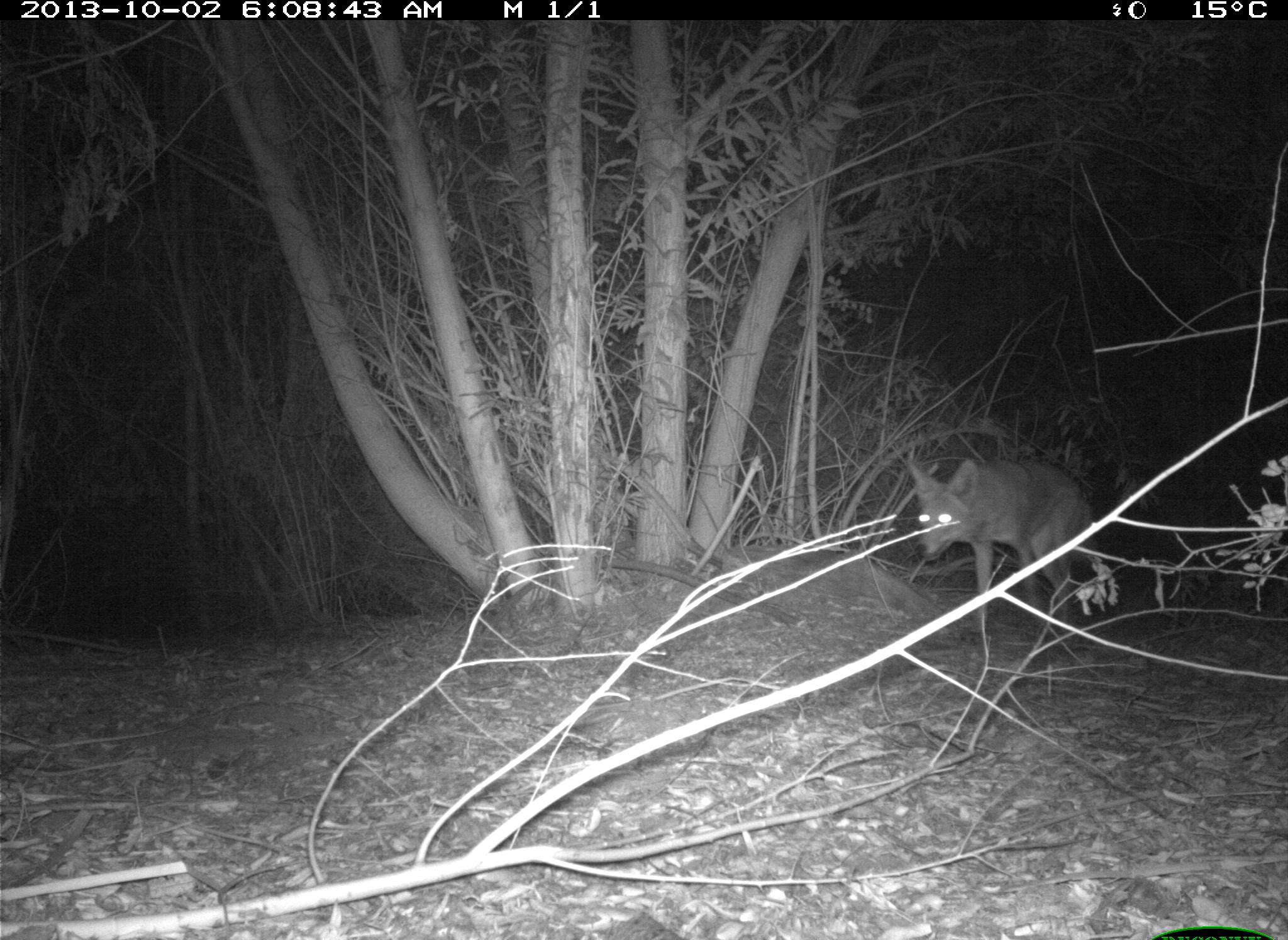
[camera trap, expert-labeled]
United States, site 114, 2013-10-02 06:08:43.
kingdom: Animalia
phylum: Chordata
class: Mammalia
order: Carnivora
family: Canidae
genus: Canis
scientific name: Canis latrans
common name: coyote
Coyote (Canis latrans).